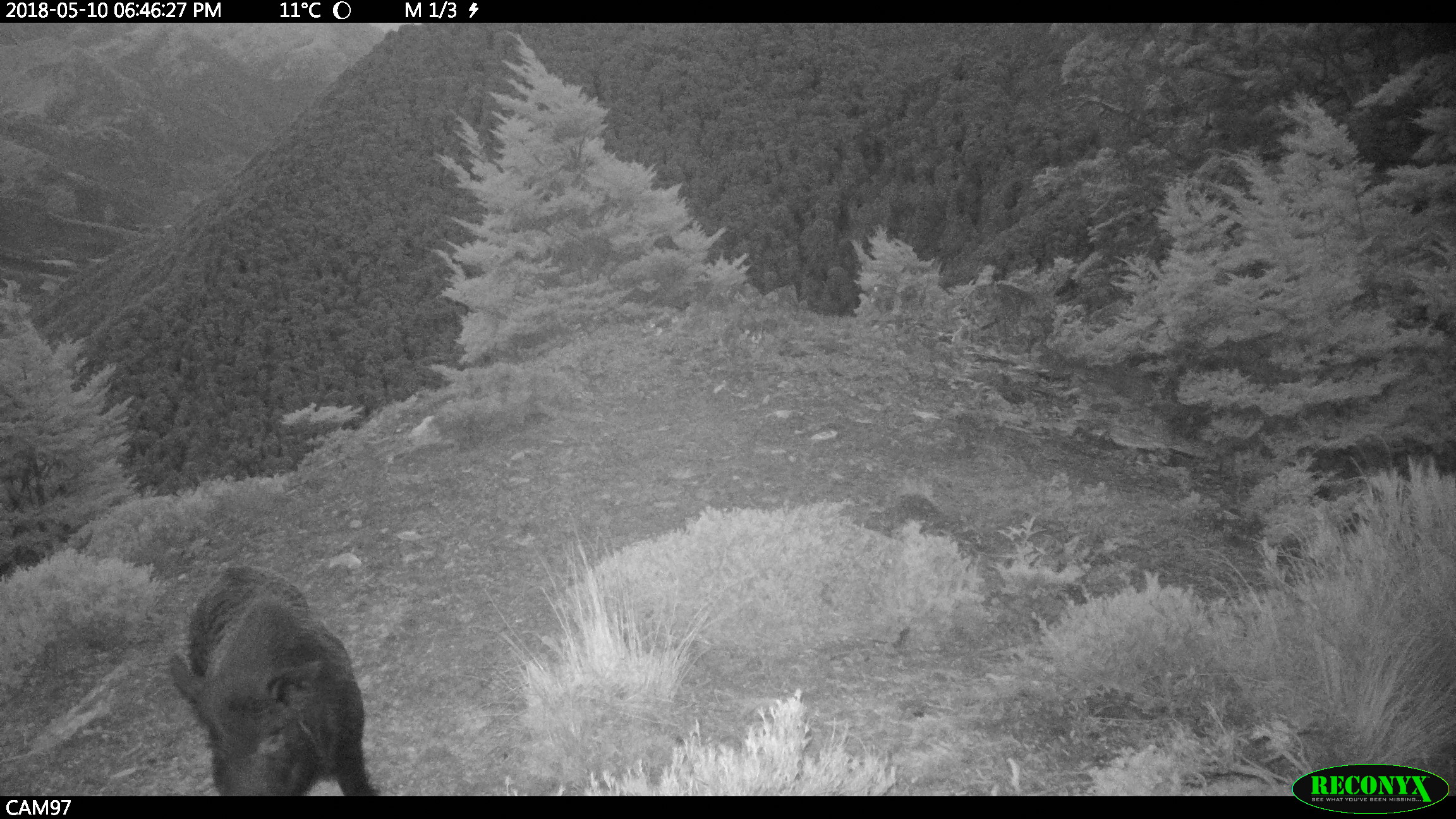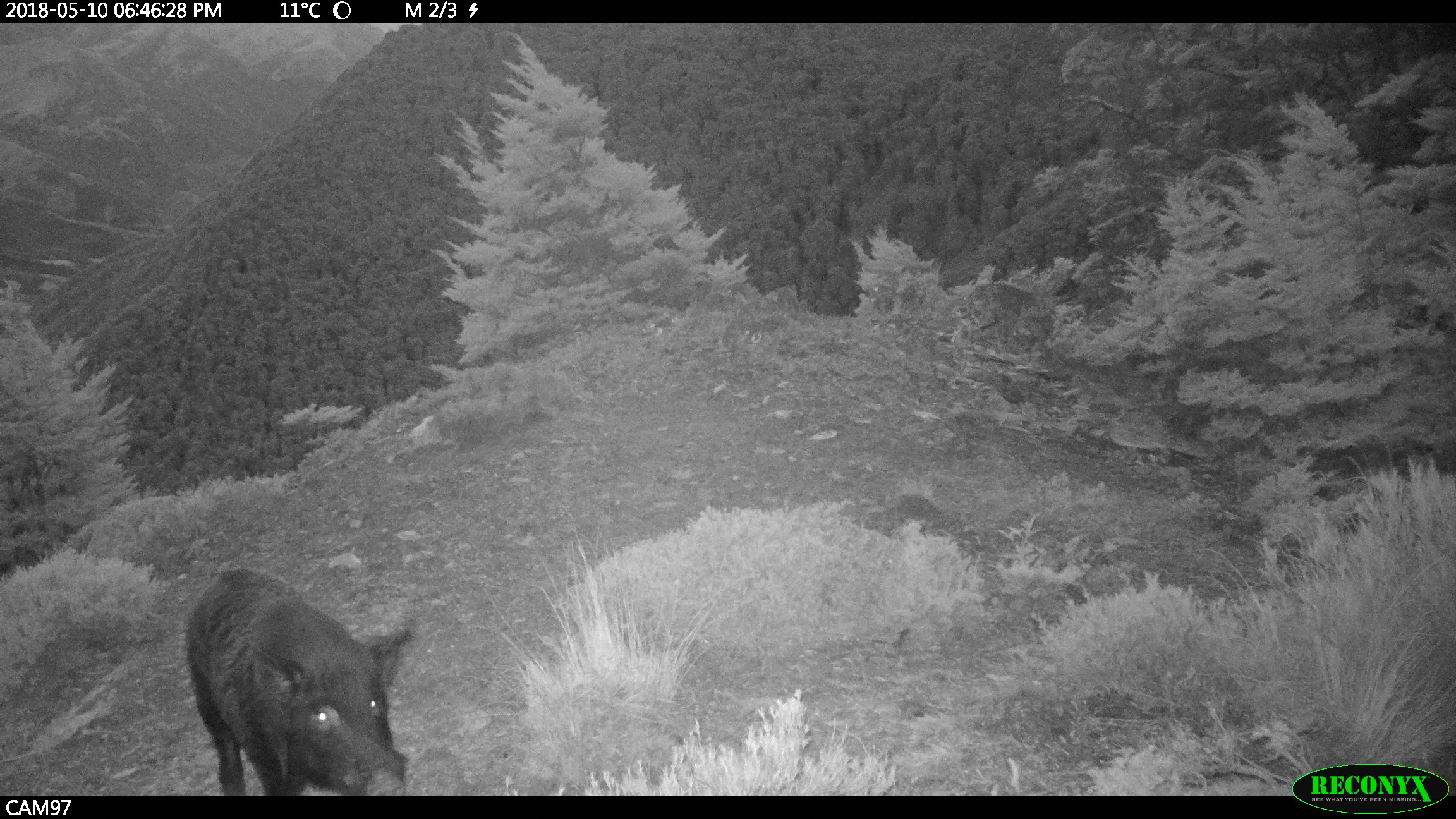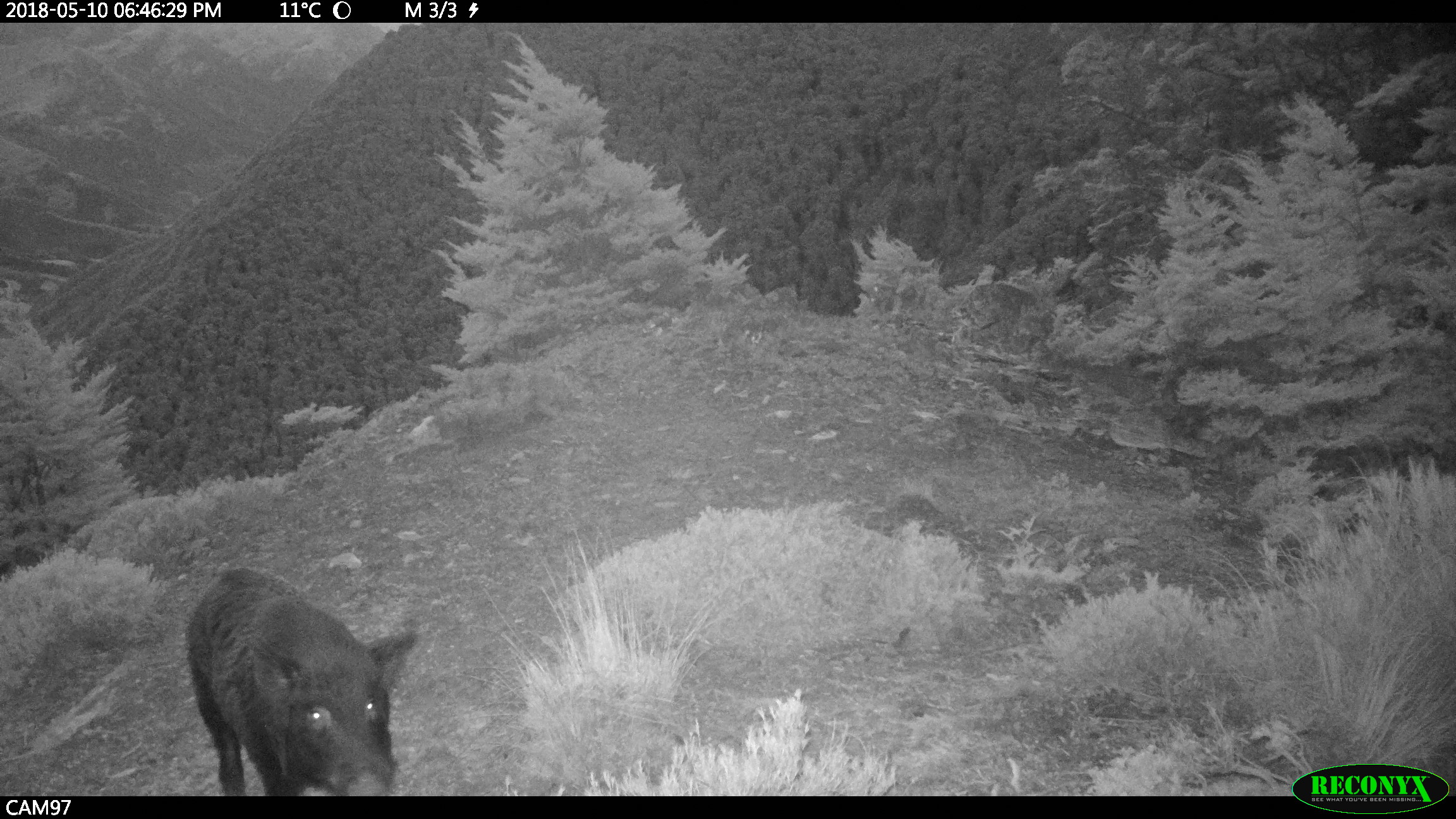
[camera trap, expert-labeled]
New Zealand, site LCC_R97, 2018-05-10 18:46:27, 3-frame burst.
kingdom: Animalia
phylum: Chordata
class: Mammalia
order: Artiodactyla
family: Suidae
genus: Sus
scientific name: Sus scrofa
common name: pig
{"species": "pig (Sus scrofa)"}